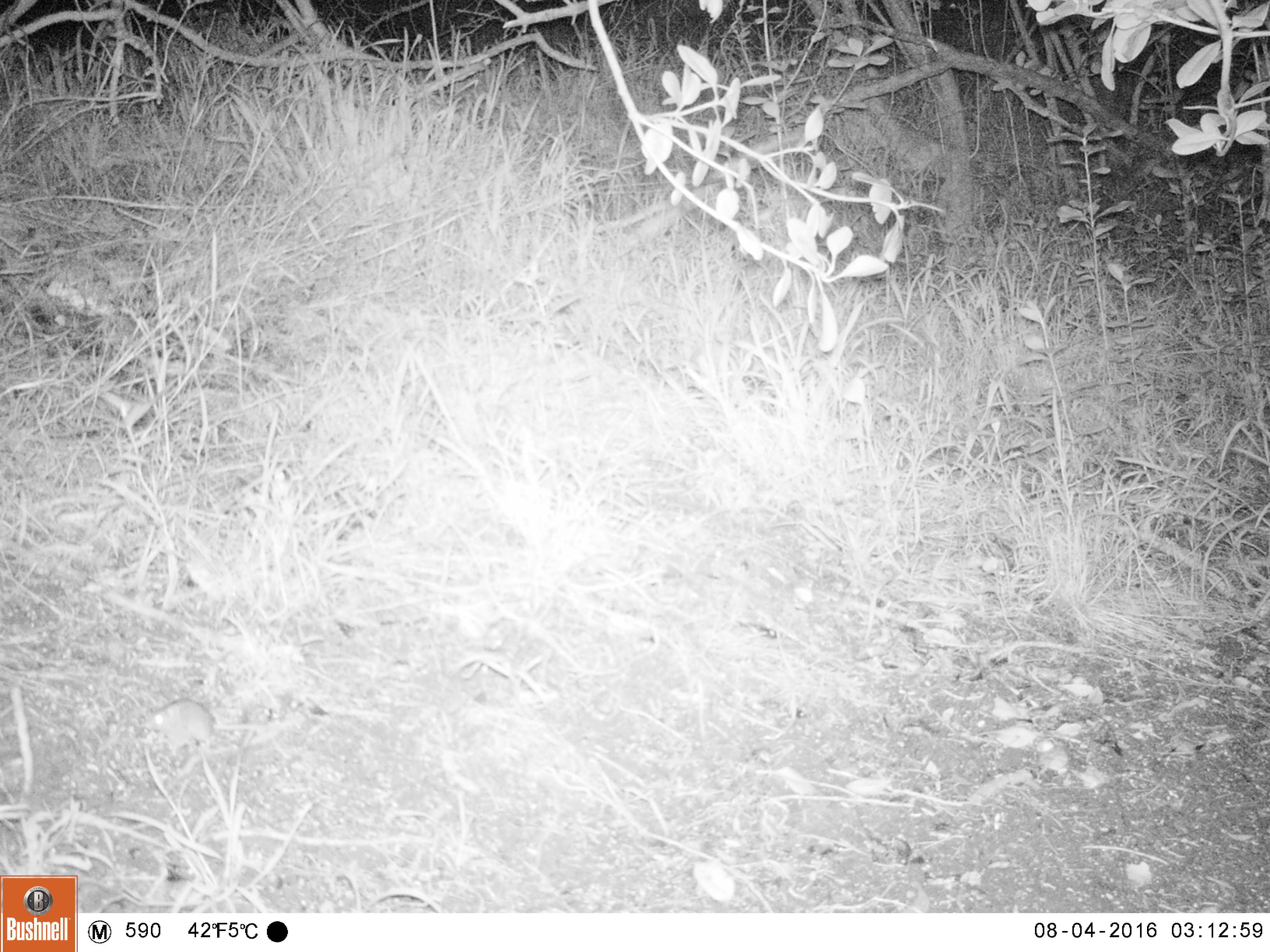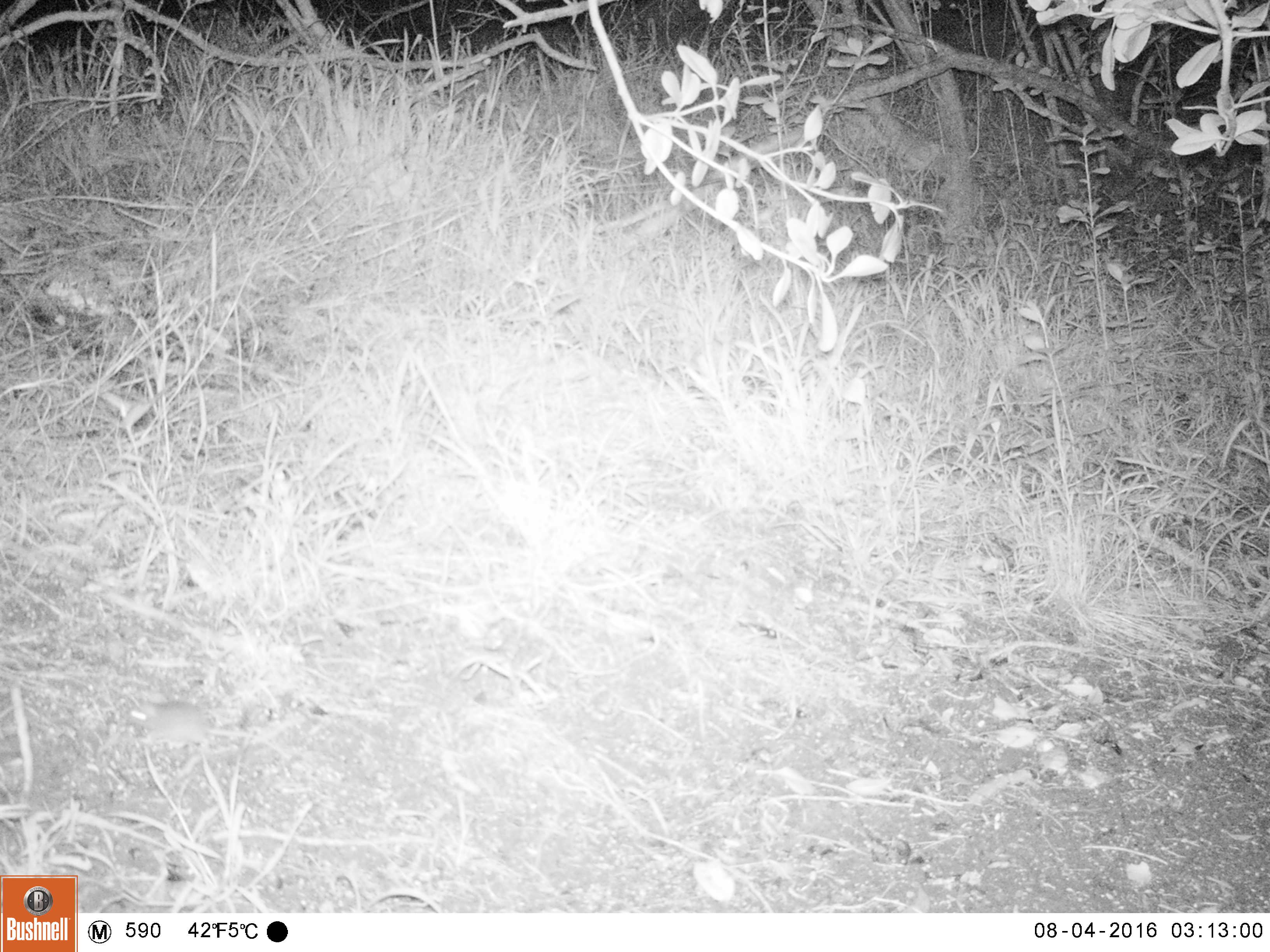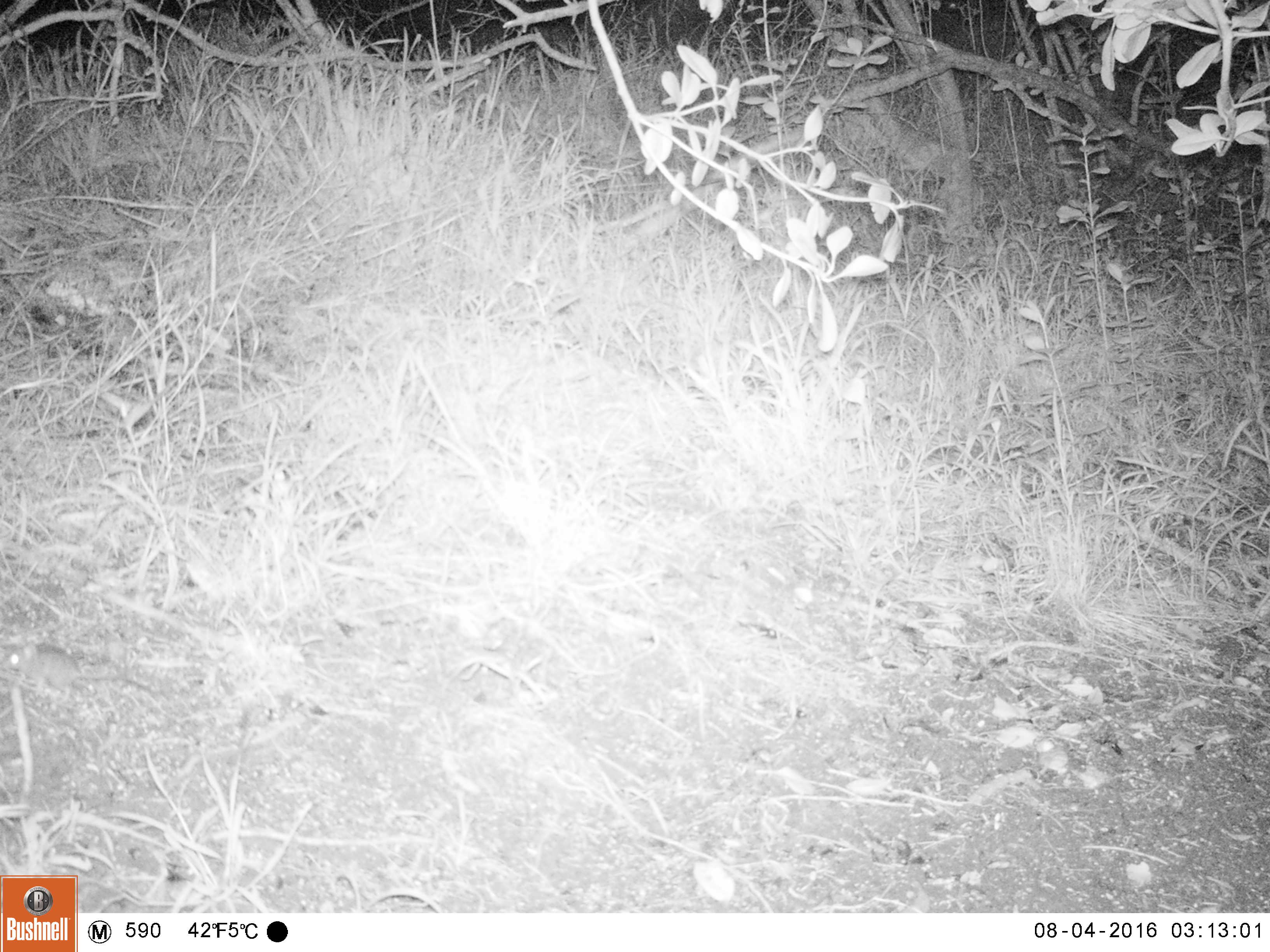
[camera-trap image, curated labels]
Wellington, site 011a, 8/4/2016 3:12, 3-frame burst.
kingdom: Animalia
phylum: Chordata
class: Mammalia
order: Rodentia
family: Muridae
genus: Mus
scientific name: Mus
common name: mouse